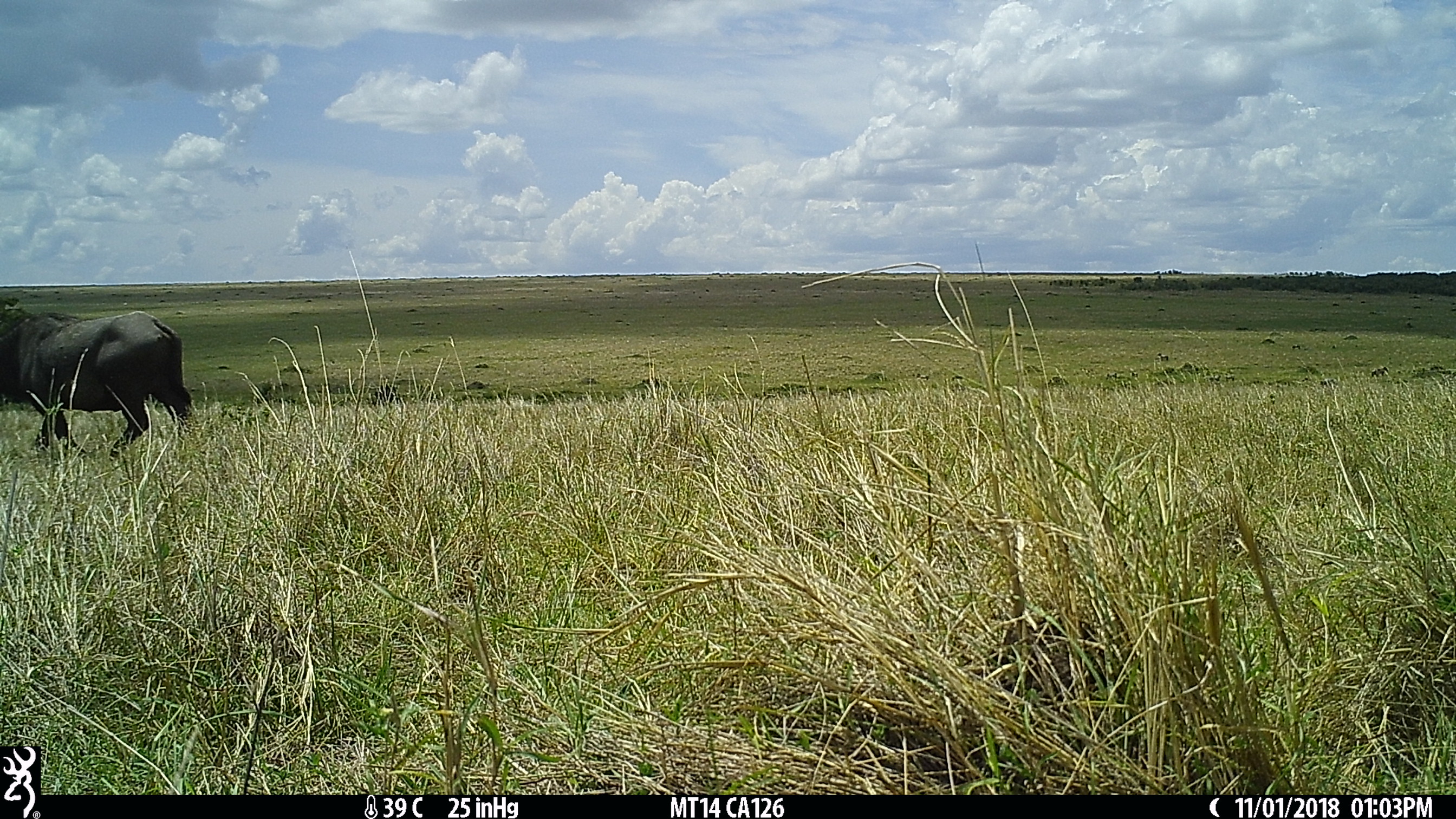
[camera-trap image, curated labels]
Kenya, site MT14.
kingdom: Animalia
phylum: Chordata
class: Mammalia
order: Artiodactyla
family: Bovidae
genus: Syncerus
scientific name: Syncerus caffer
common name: buffalo